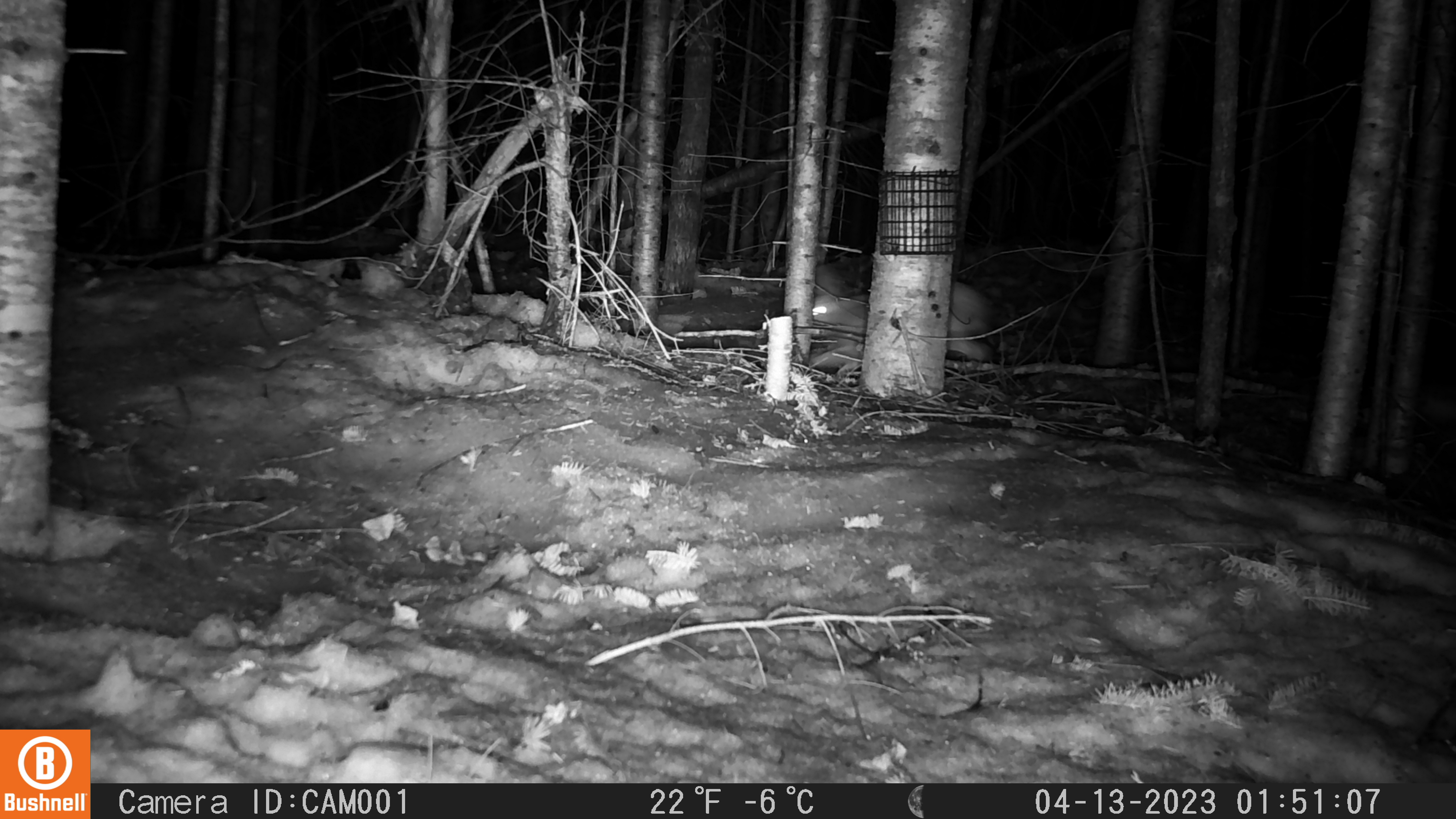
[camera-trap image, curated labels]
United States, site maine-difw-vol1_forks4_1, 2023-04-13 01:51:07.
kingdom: Animalia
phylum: Chordata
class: Mammalia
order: Lagomorpha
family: Leporidae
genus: Lepus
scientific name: Lepus americanus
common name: snowshoe hare